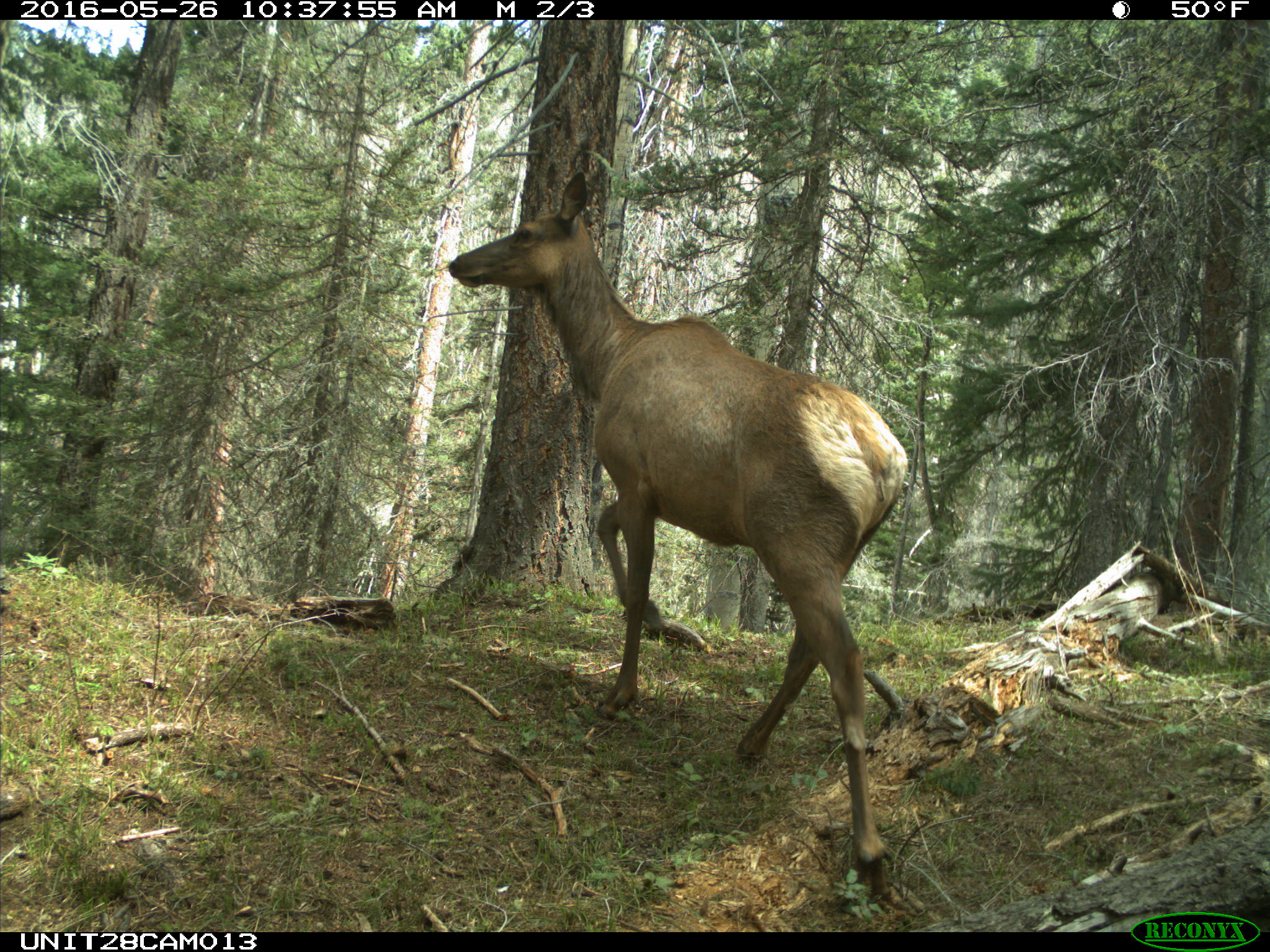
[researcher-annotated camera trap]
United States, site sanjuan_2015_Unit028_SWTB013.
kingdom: Animalia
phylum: Chordata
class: Mammalia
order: Artiodactyla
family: Cervidae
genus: Cervus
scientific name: Cervus elaphus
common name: red deer